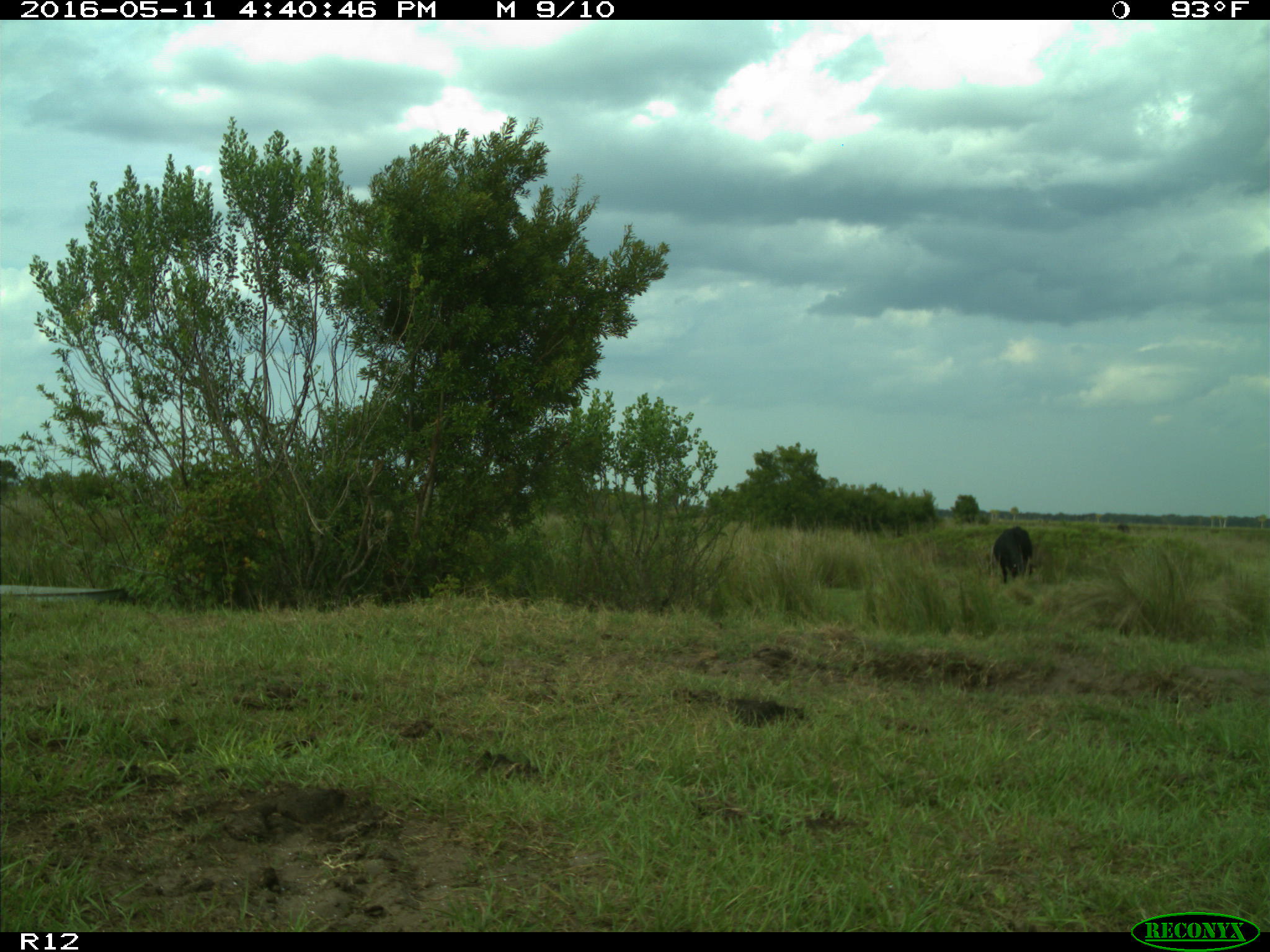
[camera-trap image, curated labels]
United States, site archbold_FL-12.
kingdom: Animalia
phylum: Chordata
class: Mammalia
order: Artiodactyla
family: Bovidae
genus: Bos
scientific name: Bos taurus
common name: domestic cow